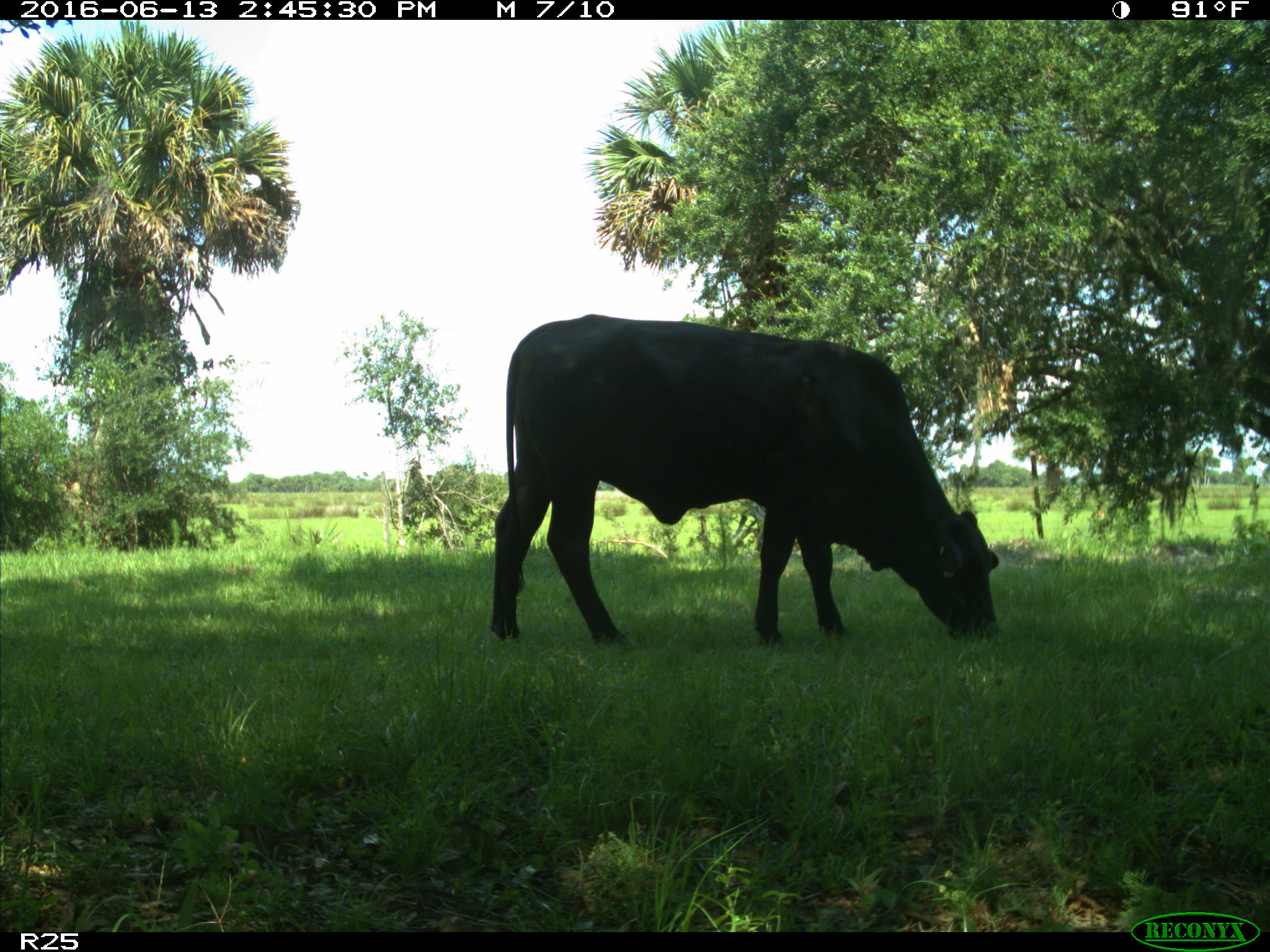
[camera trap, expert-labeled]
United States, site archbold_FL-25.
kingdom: Animalia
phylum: Chordata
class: Mammalia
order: Artiodactyla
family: Bovidae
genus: Bos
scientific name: Bos taurus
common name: domestic cow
Bos taurus (domestic cow).